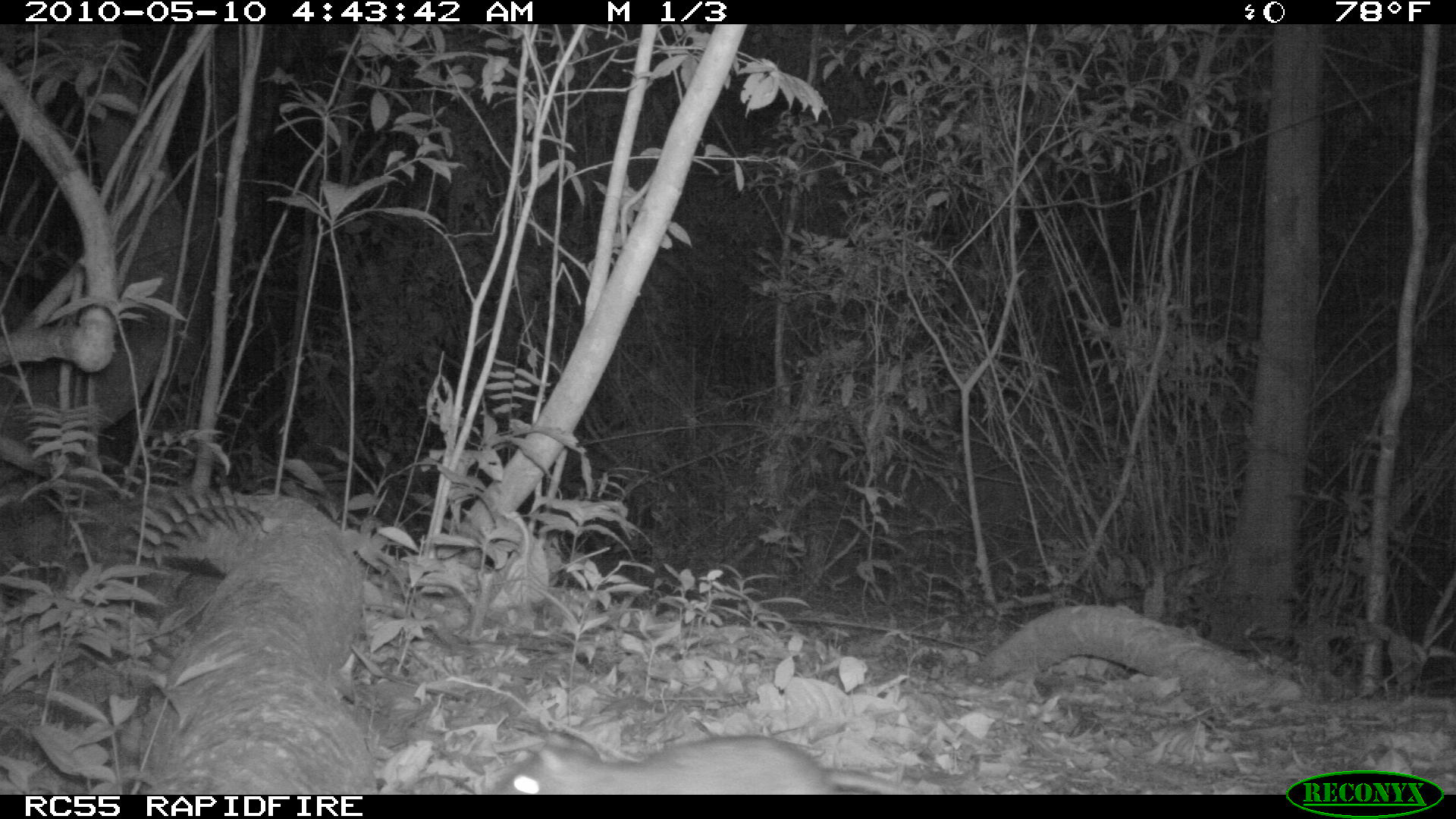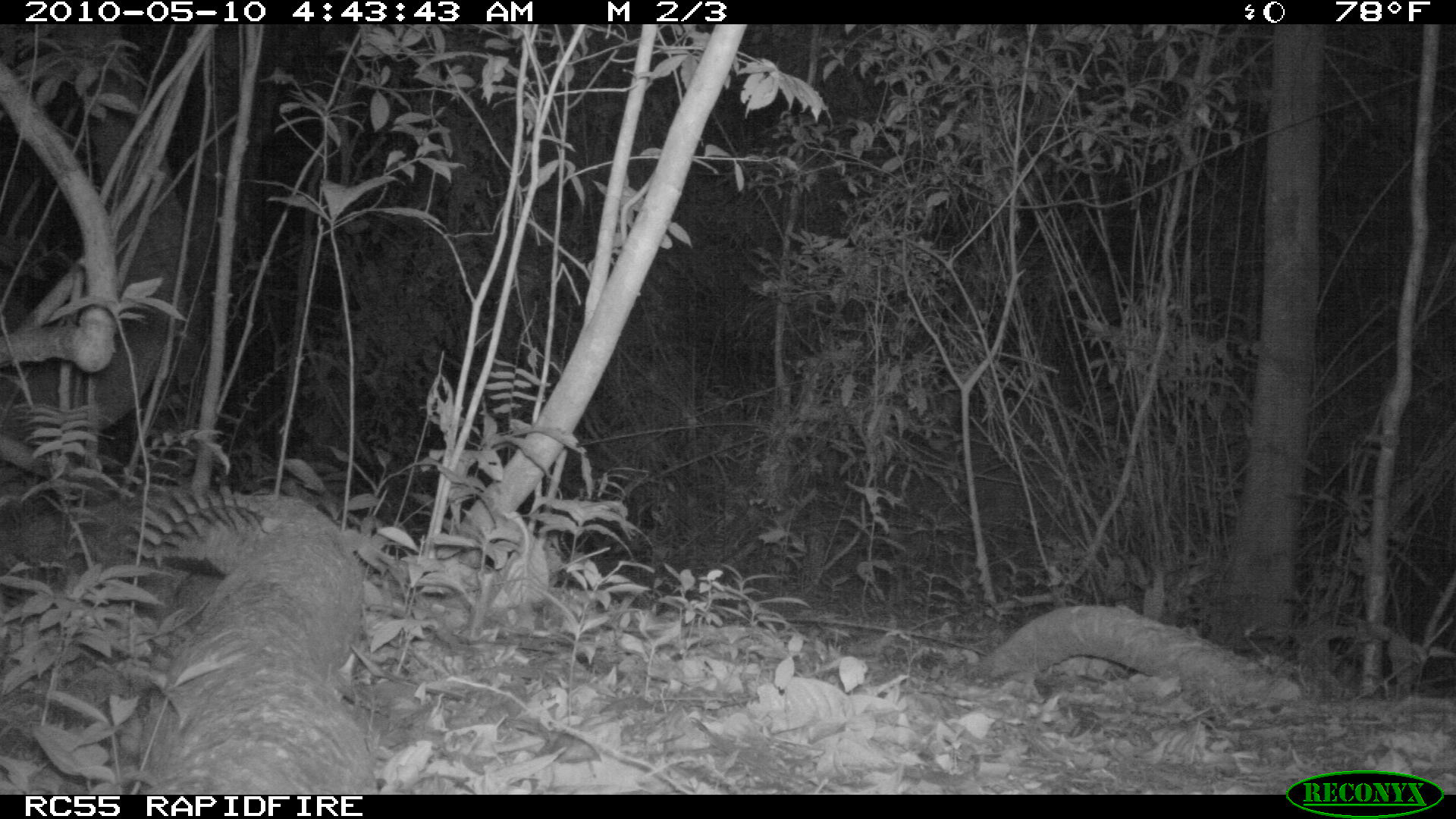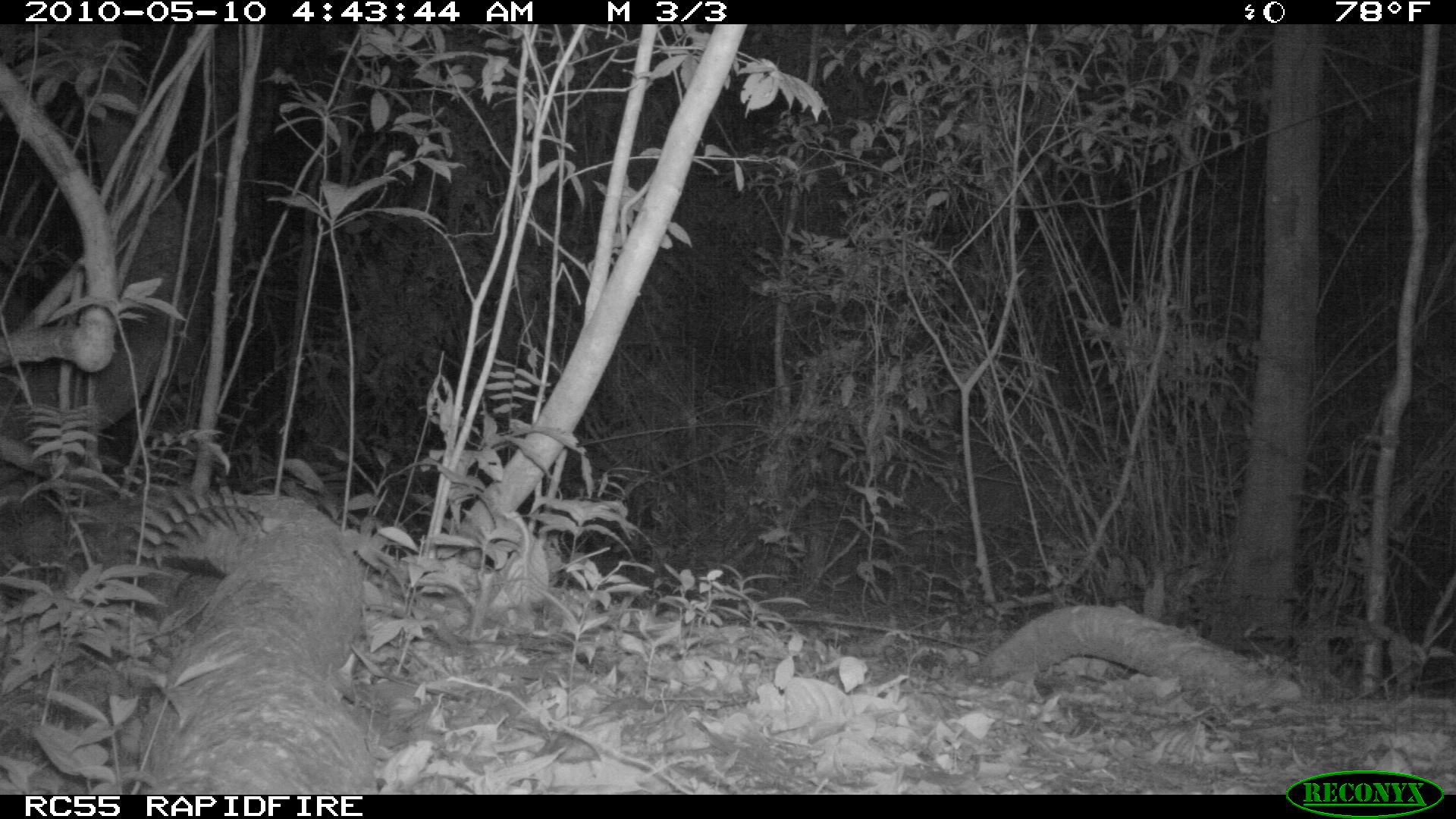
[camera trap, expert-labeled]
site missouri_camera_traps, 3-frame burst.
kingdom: Animalia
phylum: Chordata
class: Mammalia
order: Rodentia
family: Muridae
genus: Rattus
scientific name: Rattus praetor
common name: spiny rat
Spiny rat (Rattus praetor). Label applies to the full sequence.